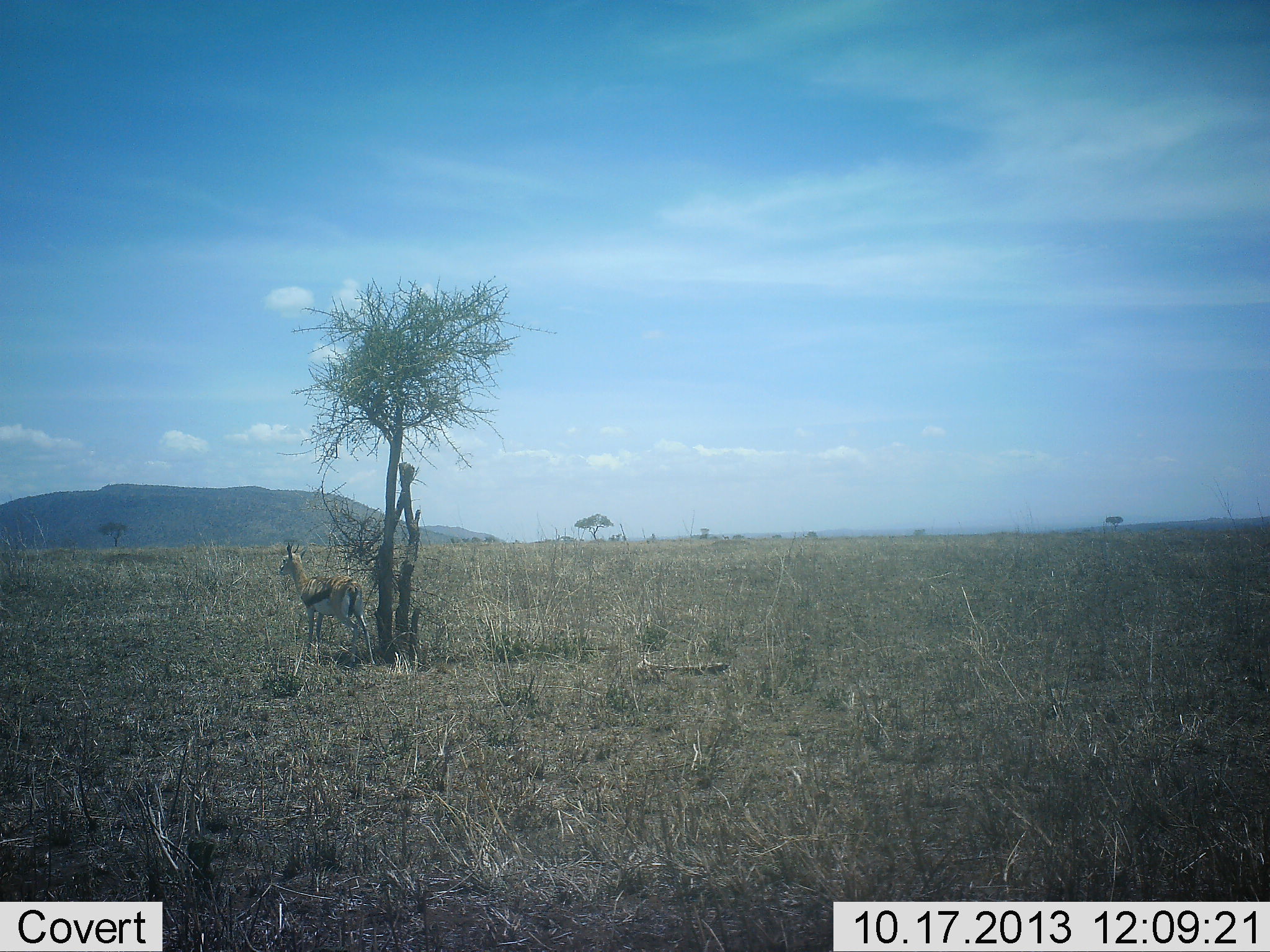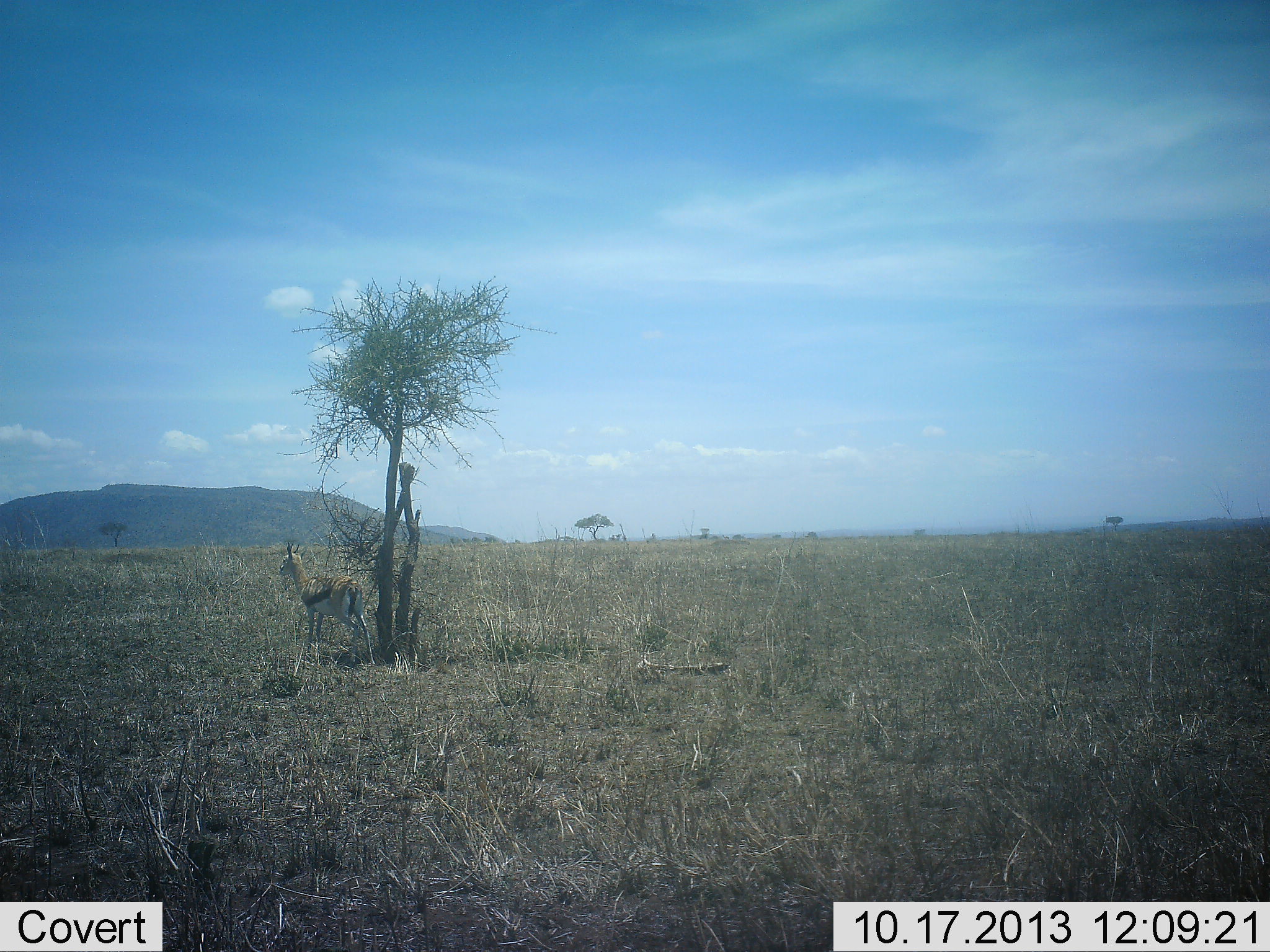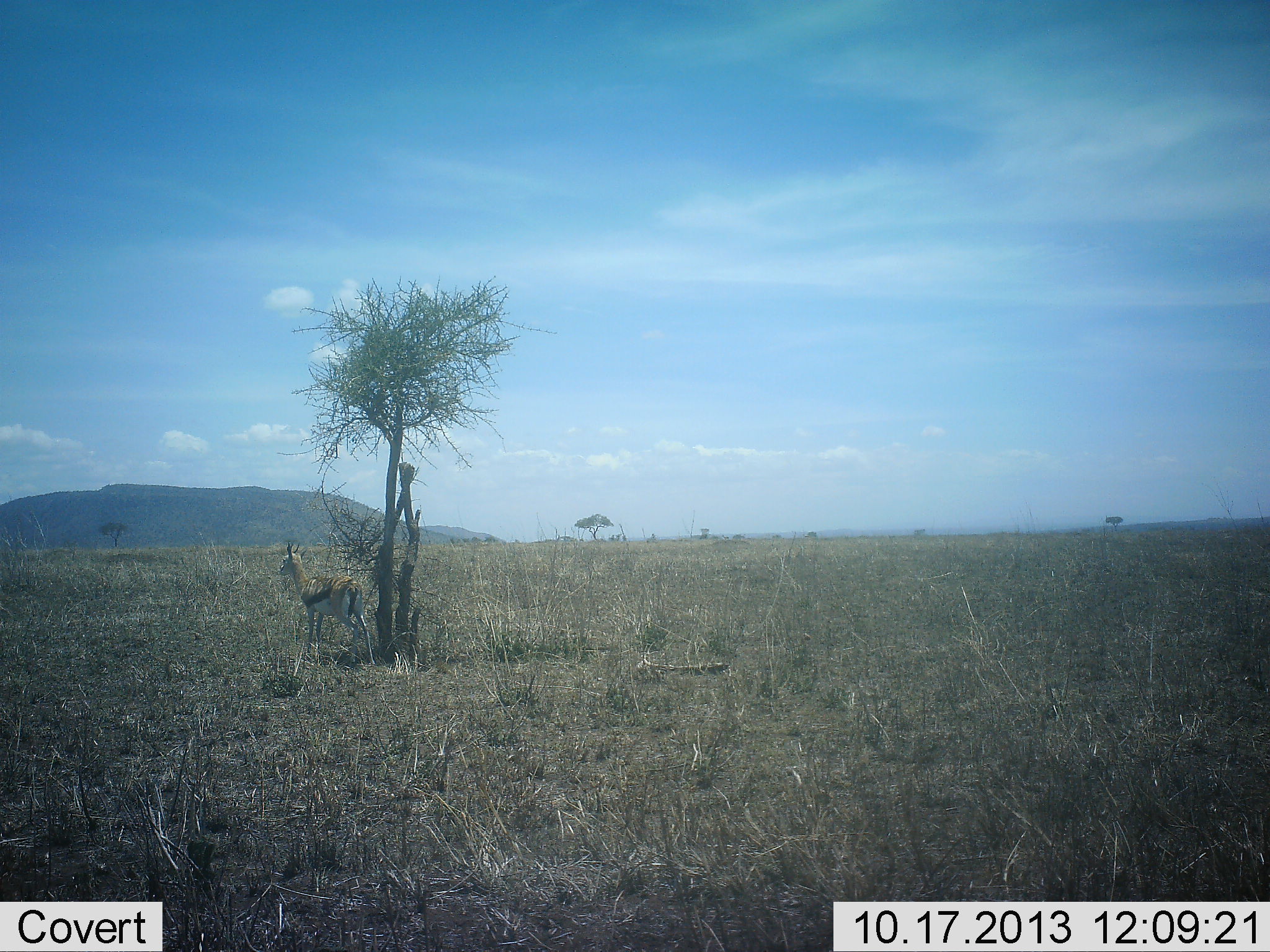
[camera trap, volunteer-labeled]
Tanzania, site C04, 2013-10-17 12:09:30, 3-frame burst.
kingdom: Animalia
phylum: Chordata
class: Mammalia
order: Artiodactyla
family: Bovidae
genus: Eudorcas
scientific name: Eudorcas thomsonii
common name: thomson's gazelle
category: gazellethomsons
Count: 1.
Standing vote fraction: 90%.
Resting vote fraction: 10%.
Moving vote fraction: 0%.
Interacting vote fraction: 0%.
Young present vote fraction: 0%.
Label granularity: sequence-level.